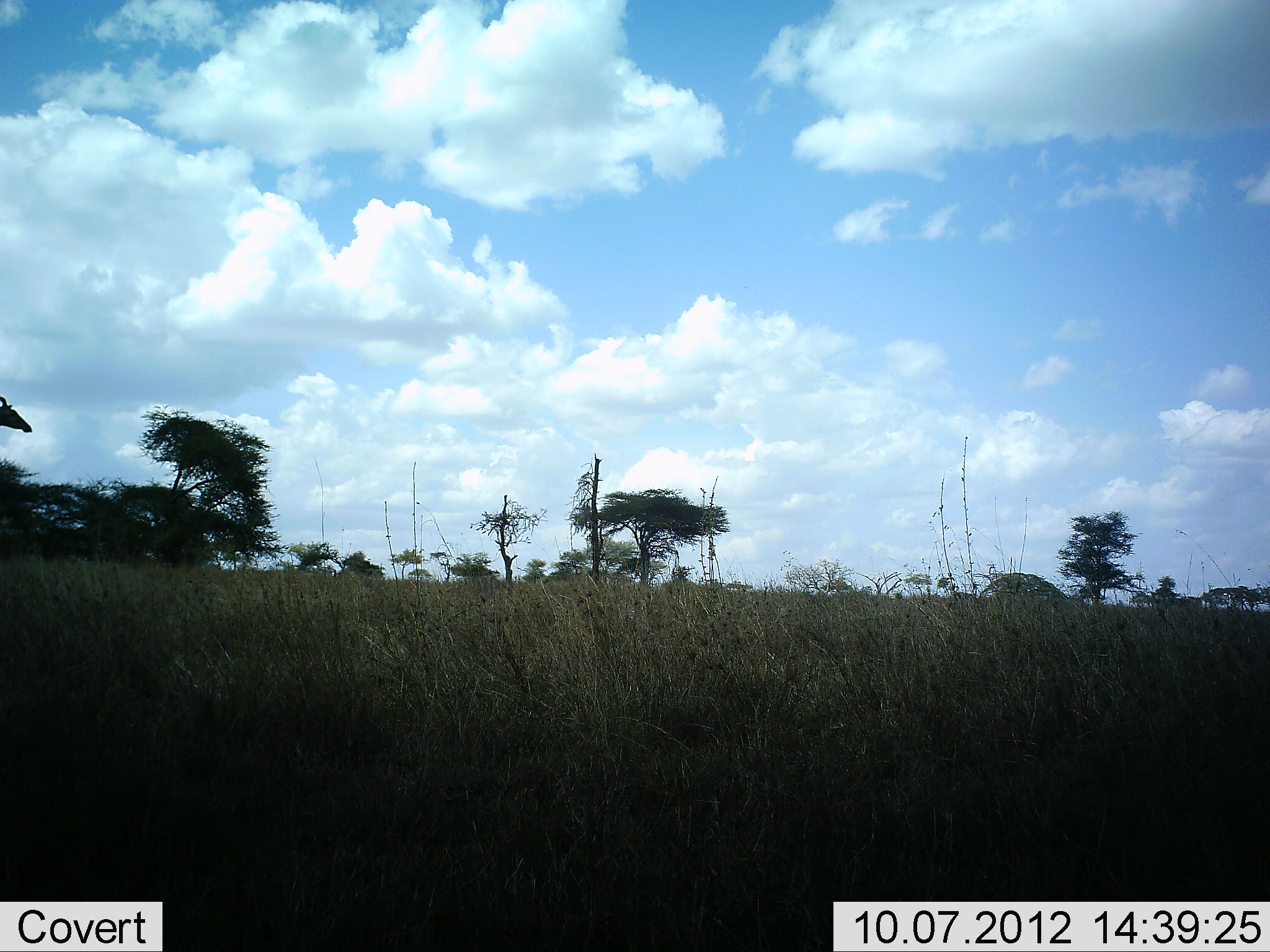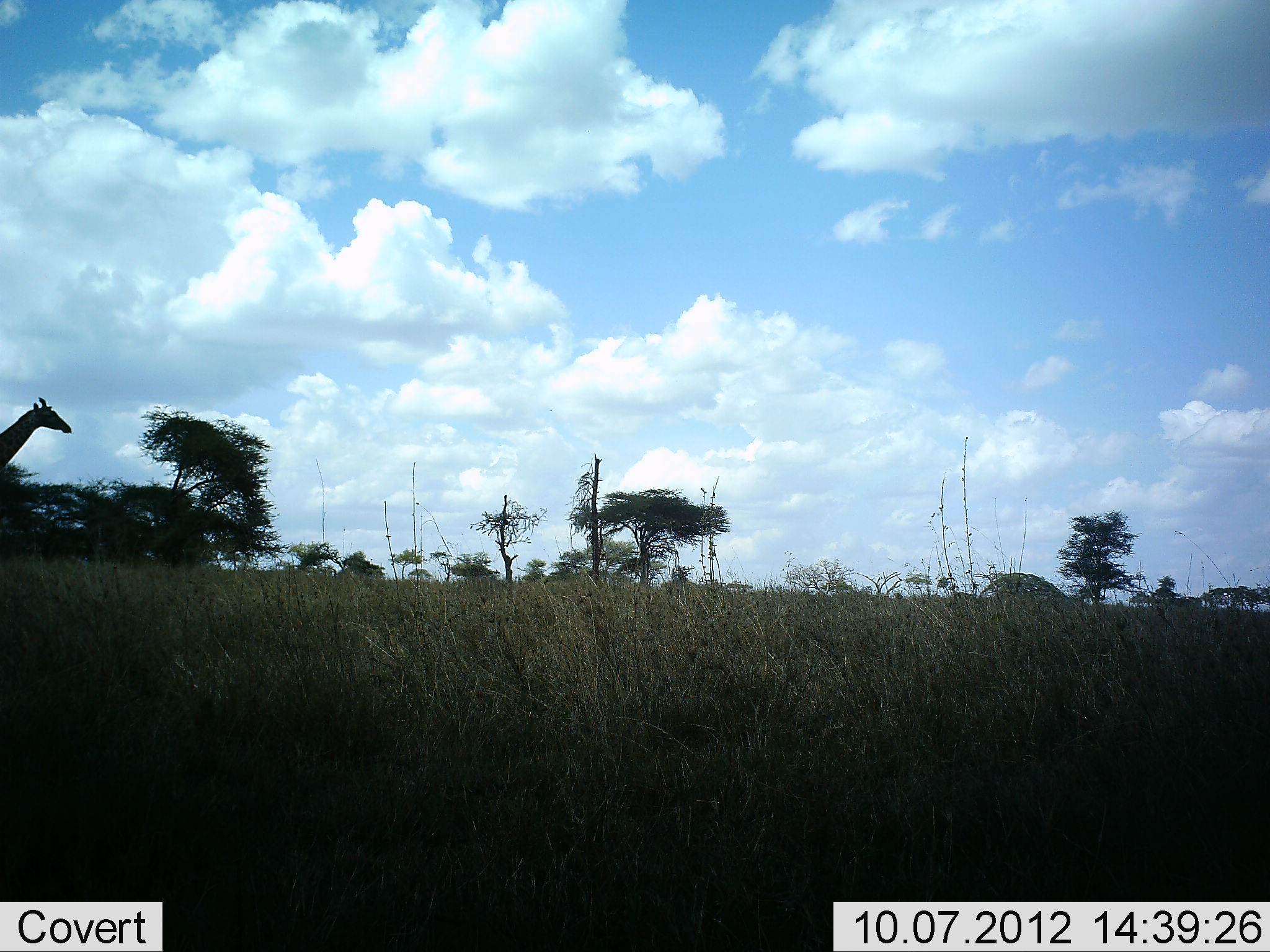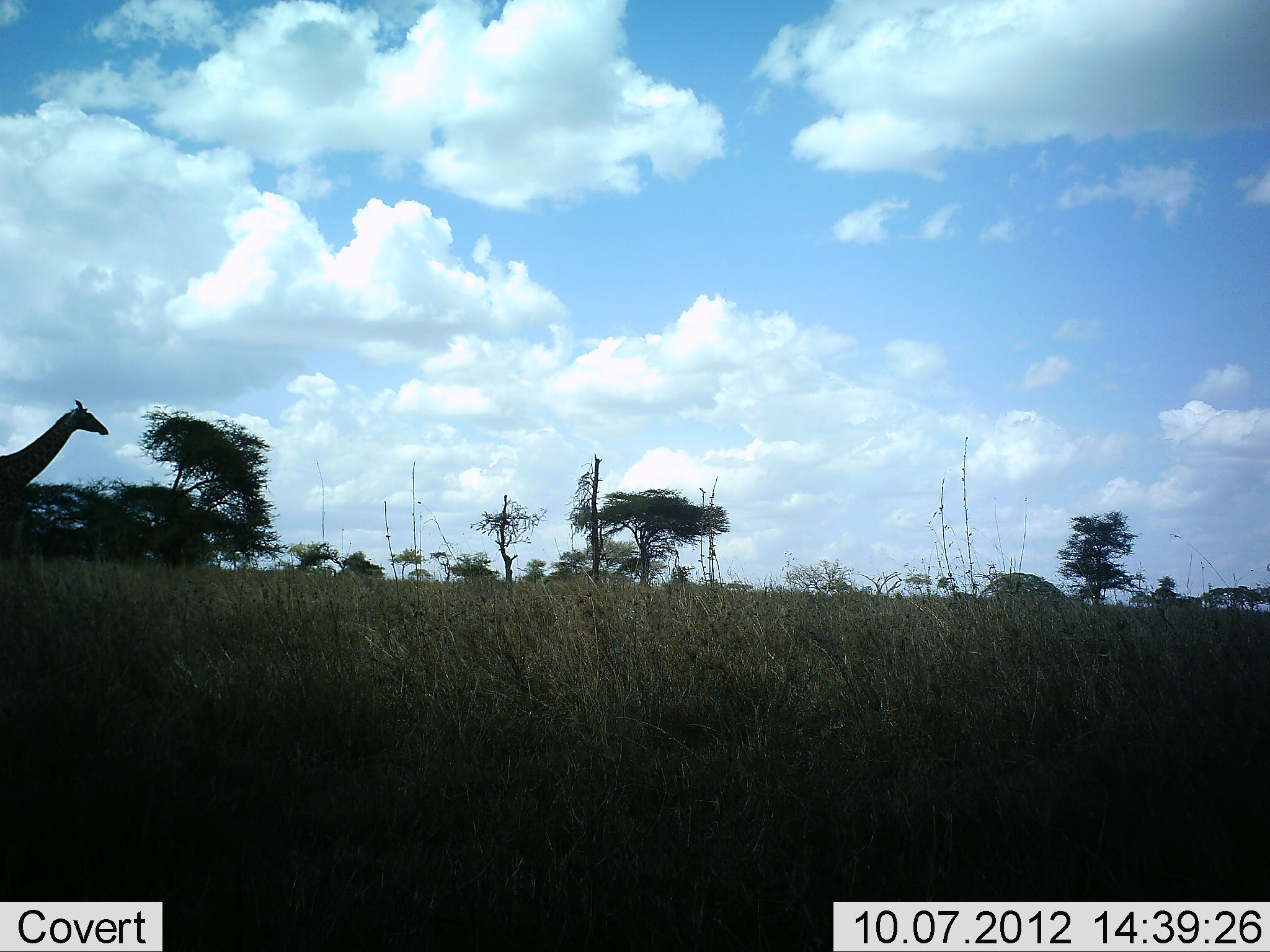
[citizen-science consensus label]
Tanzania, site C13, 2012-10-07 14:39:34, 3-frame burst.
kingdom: Animalia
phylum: Chordata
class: Mammalia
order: Artiodactyla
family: Giraffidae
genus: Giraffa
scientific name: Giraffa camelopardalis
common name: giraffe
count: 1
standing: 0%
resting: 0%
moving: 100%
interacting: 0%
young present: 0%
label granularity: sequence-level